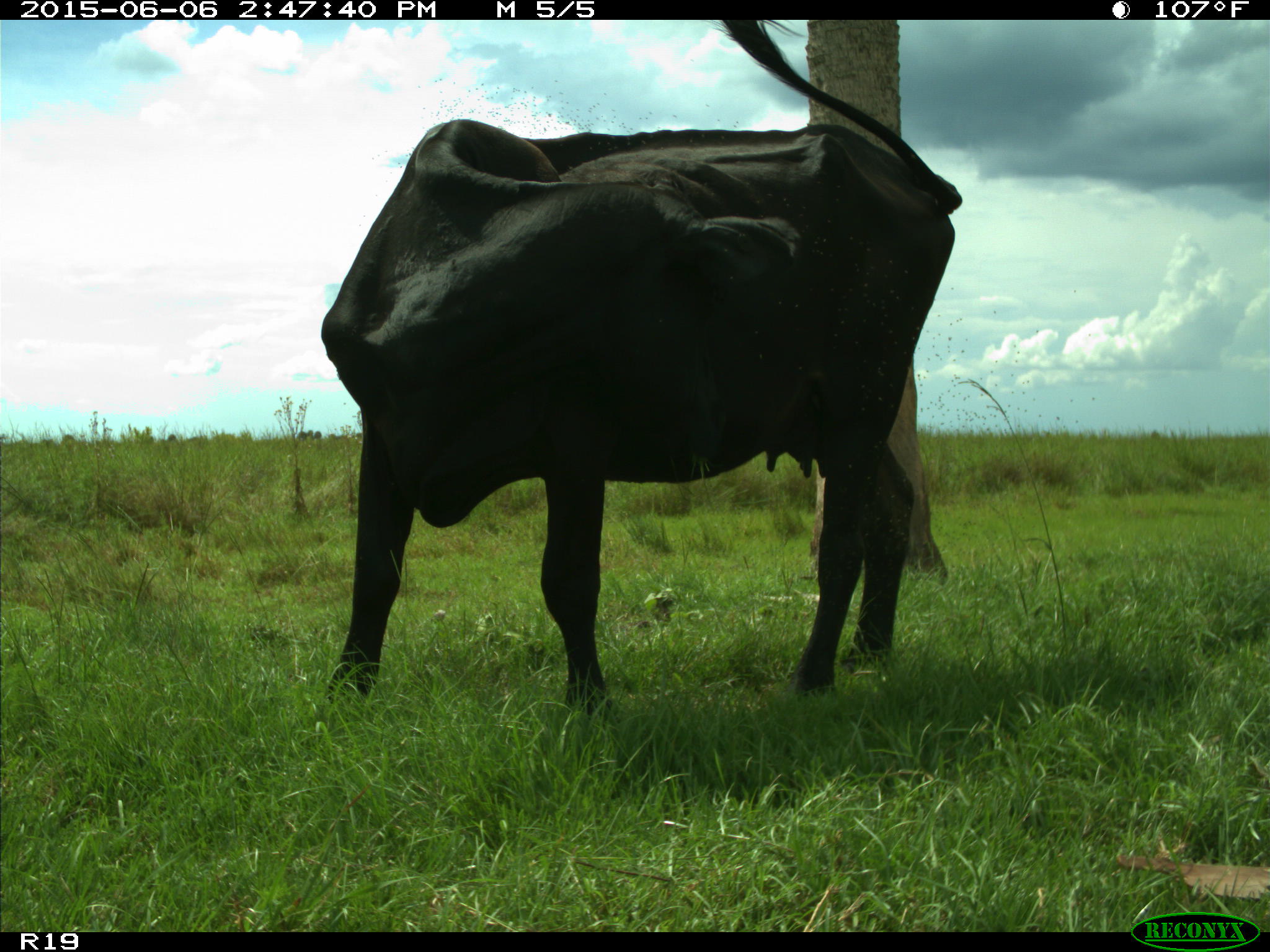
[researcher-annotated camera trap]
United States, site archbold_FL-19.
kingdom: Animalia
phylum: Chordata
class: Mammalia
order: Artiodactyla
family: Bovidae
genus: Bos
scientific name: Bos taurus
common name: domestic cow